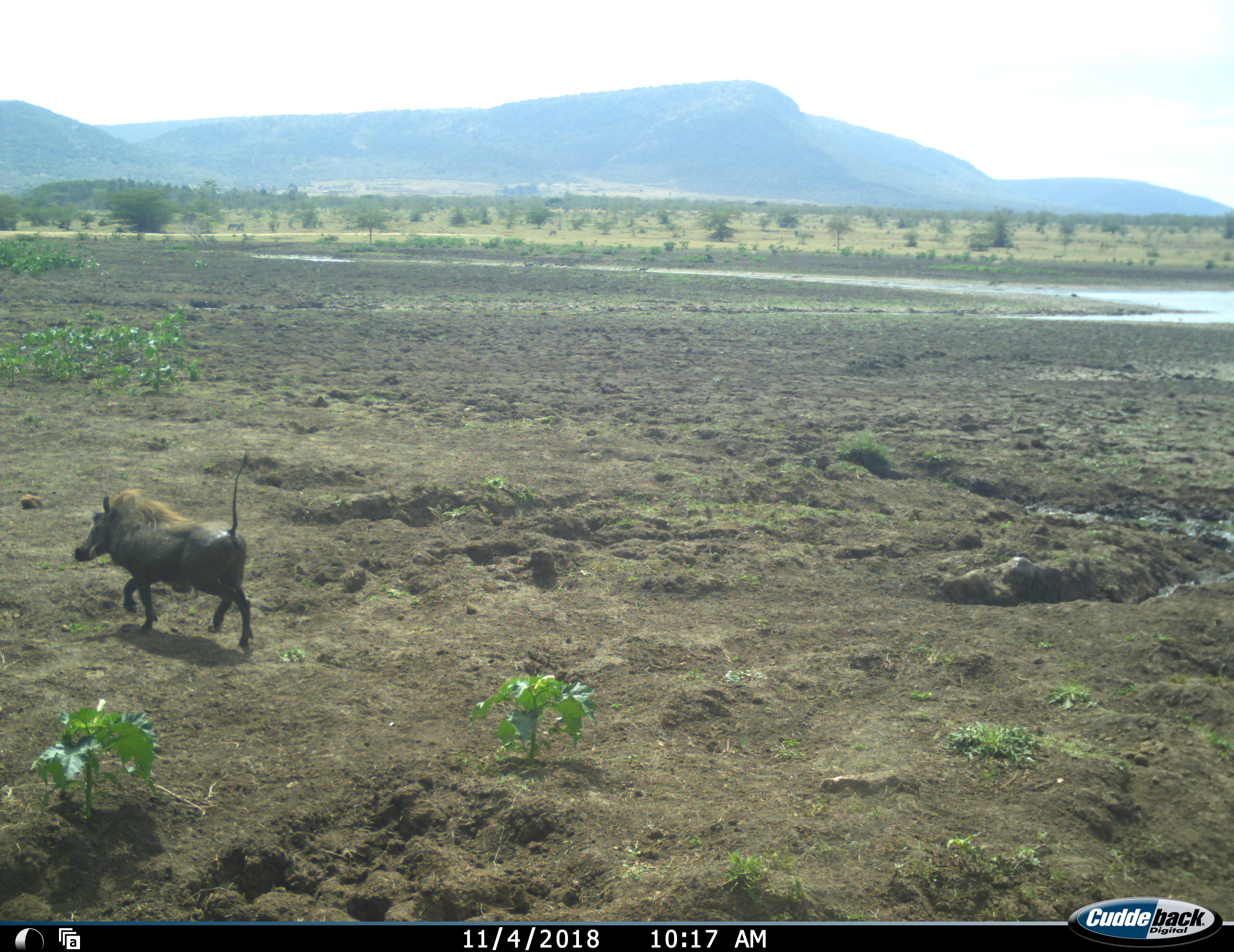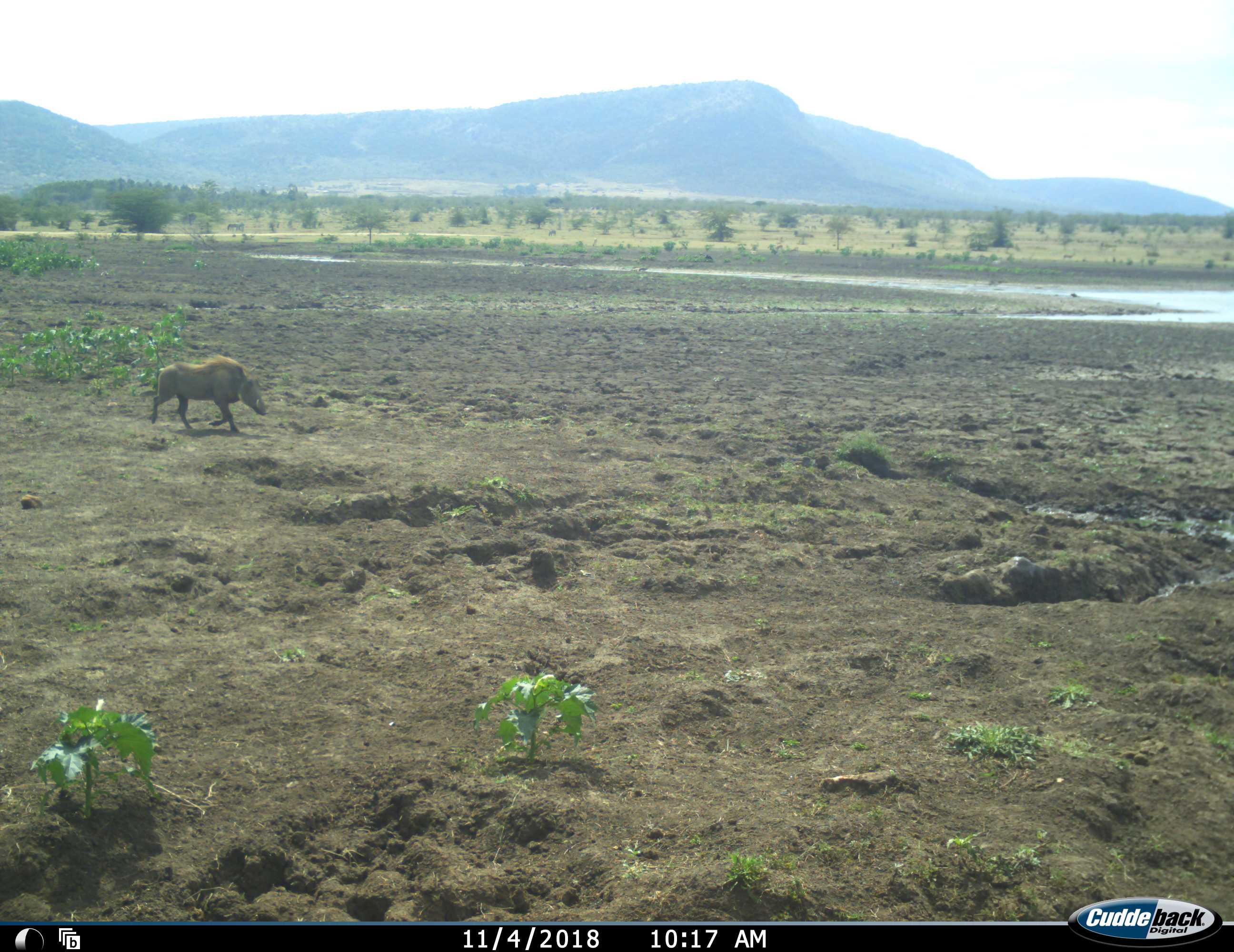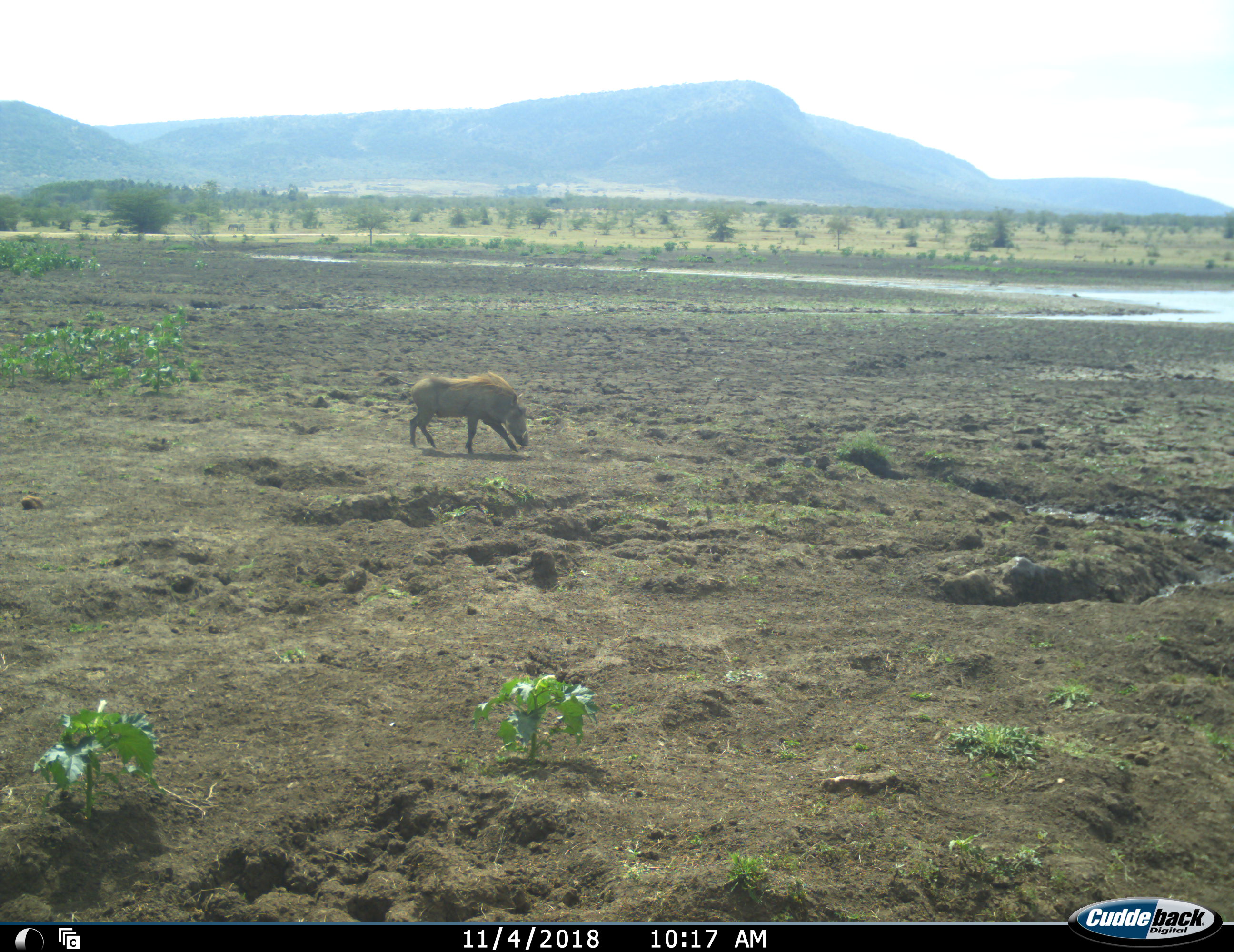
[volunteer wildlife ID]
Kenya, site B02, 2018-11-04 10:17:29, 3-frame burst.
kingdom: Animalia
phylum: Chordata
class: Mammalia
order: Artiodactyla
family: Suidae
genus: Phacochoerus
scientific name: Phacochoerus africanus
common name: warthog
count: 1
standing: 0%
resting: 0%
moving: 100%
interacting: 0%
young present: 0%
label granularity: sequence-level